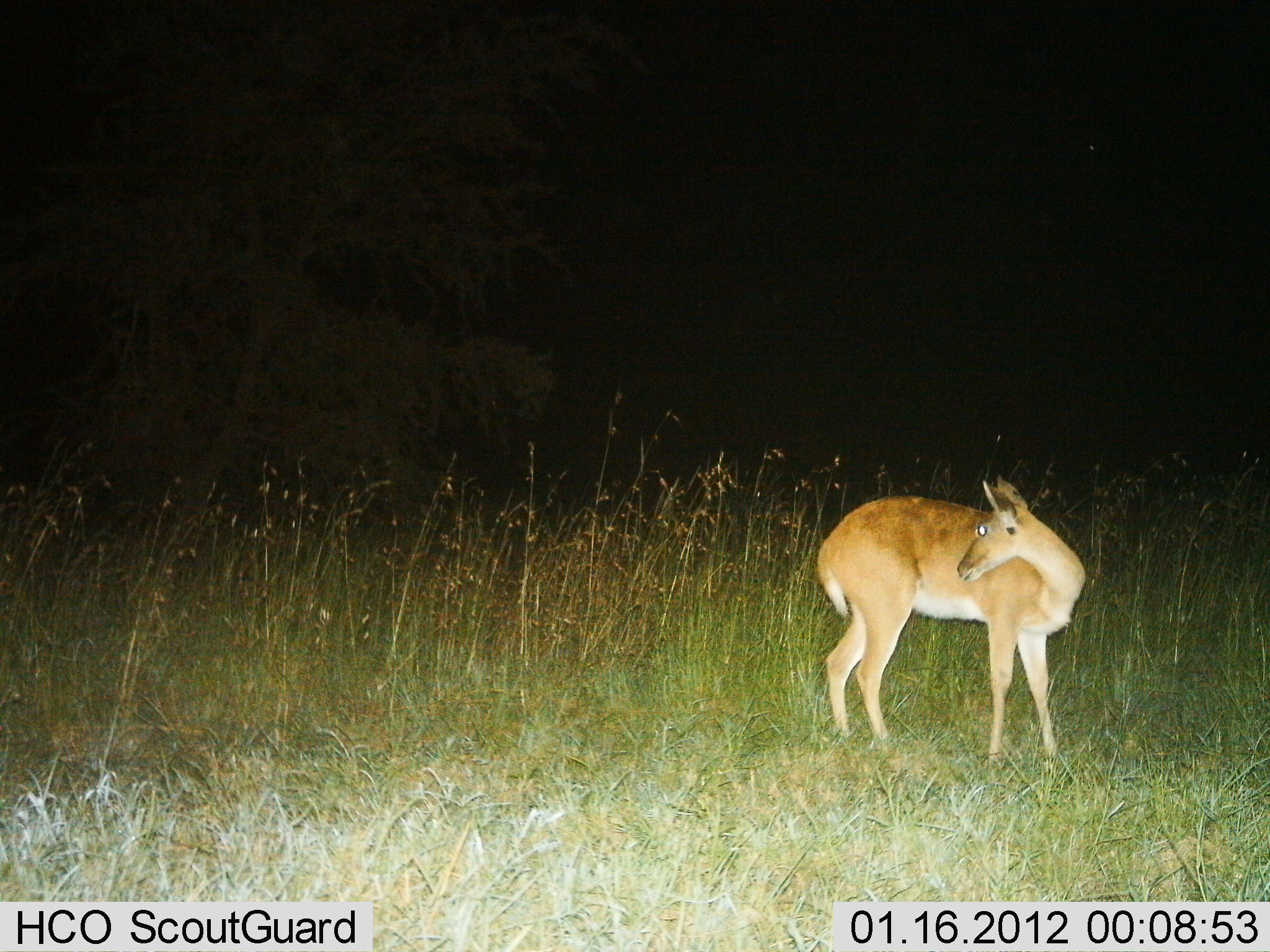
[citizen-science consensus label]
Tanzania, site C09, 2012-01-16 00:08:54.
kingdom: Animalia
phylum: Chordata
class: Mammalia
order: Artiodactyla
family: Bovidae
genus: Redunca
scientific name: Redunca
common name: reedbuck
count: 1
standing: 100%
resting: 0%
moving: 0%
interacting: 8%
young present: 0%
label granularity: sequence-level